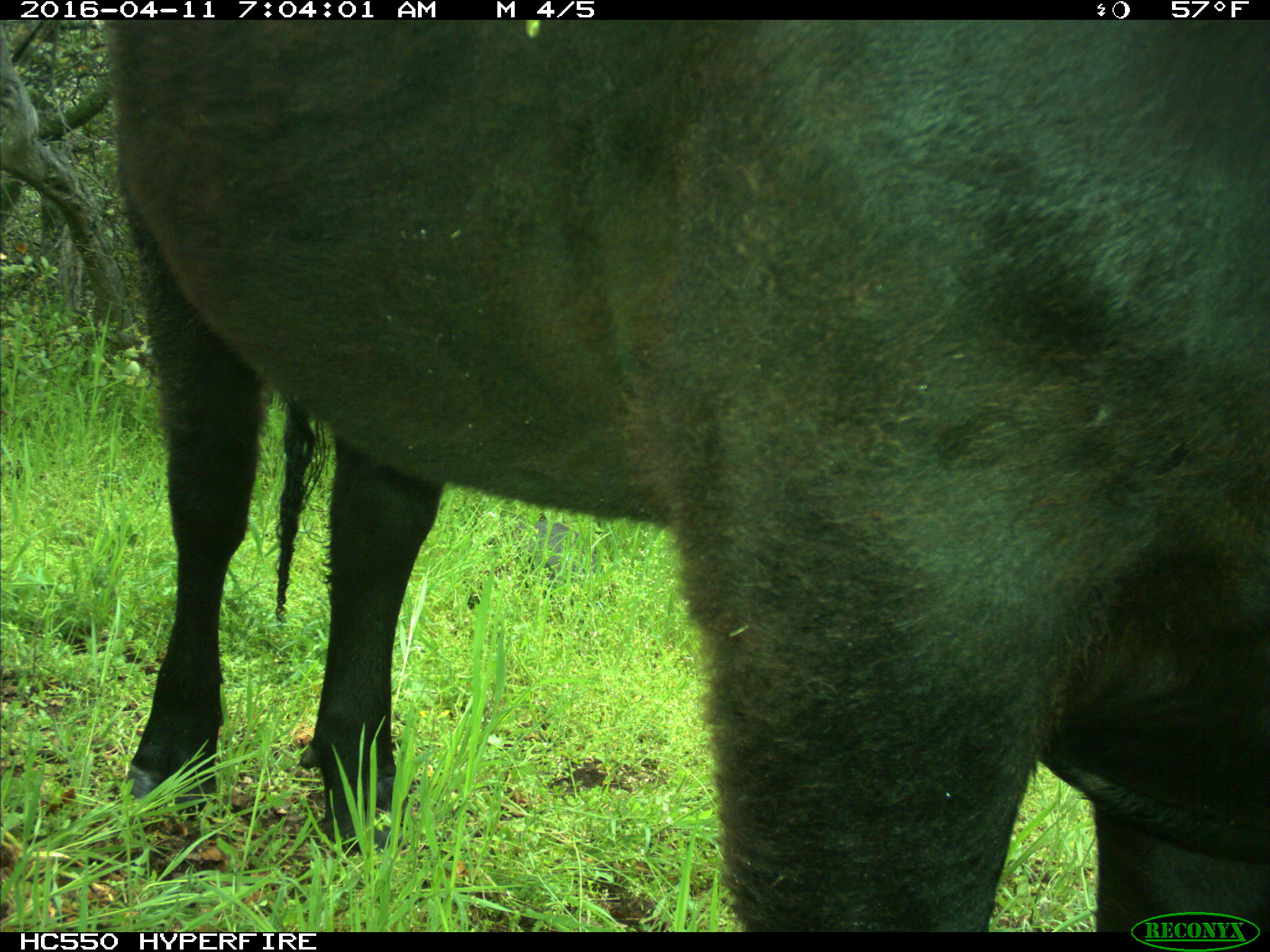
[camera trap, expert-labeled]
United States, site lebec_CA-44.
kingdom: Animalia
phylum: Chordata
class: Mammalia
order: Artiodactyla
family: Bovidae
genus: Bos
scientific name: Bos taurus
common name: domestic cow